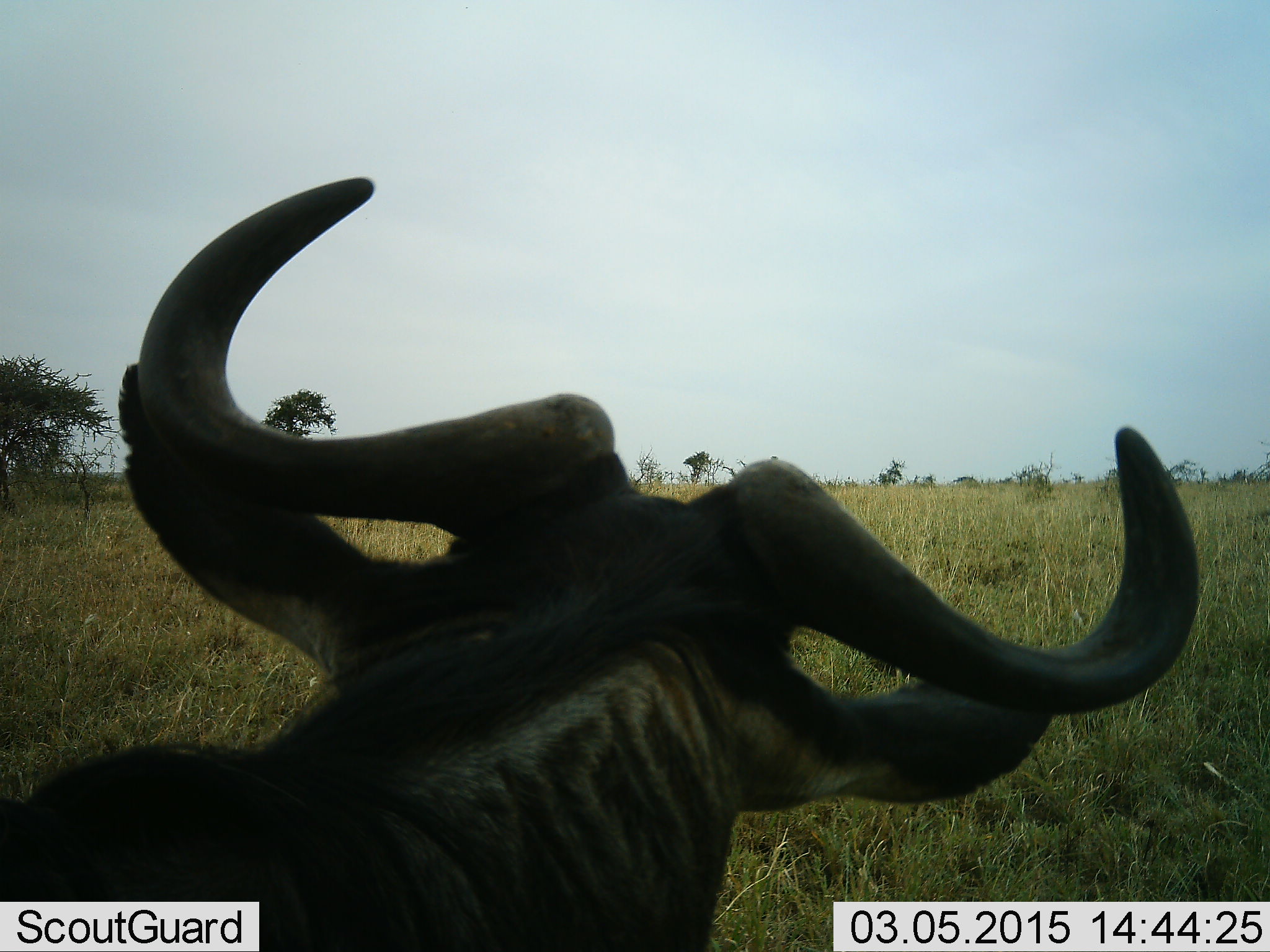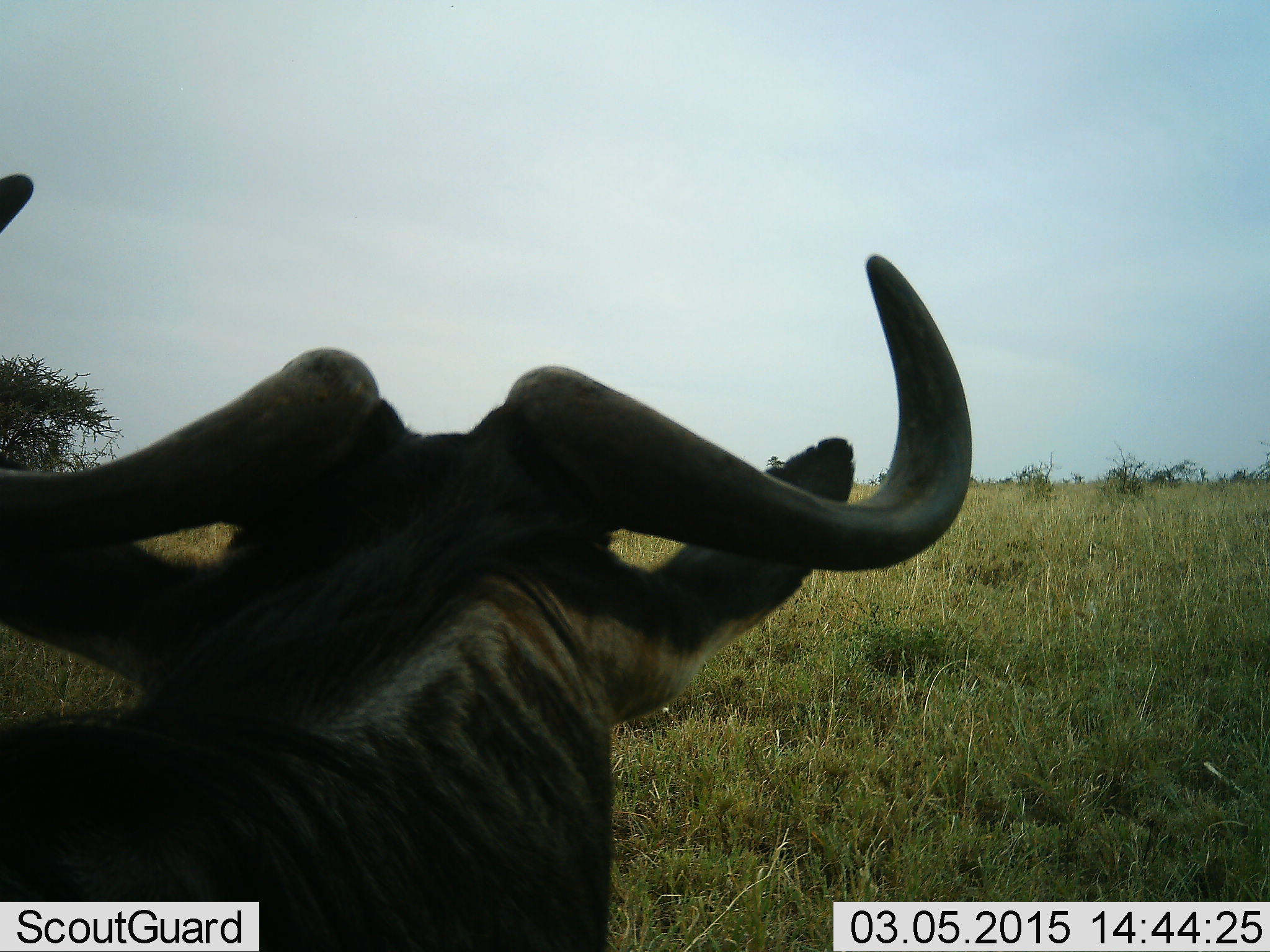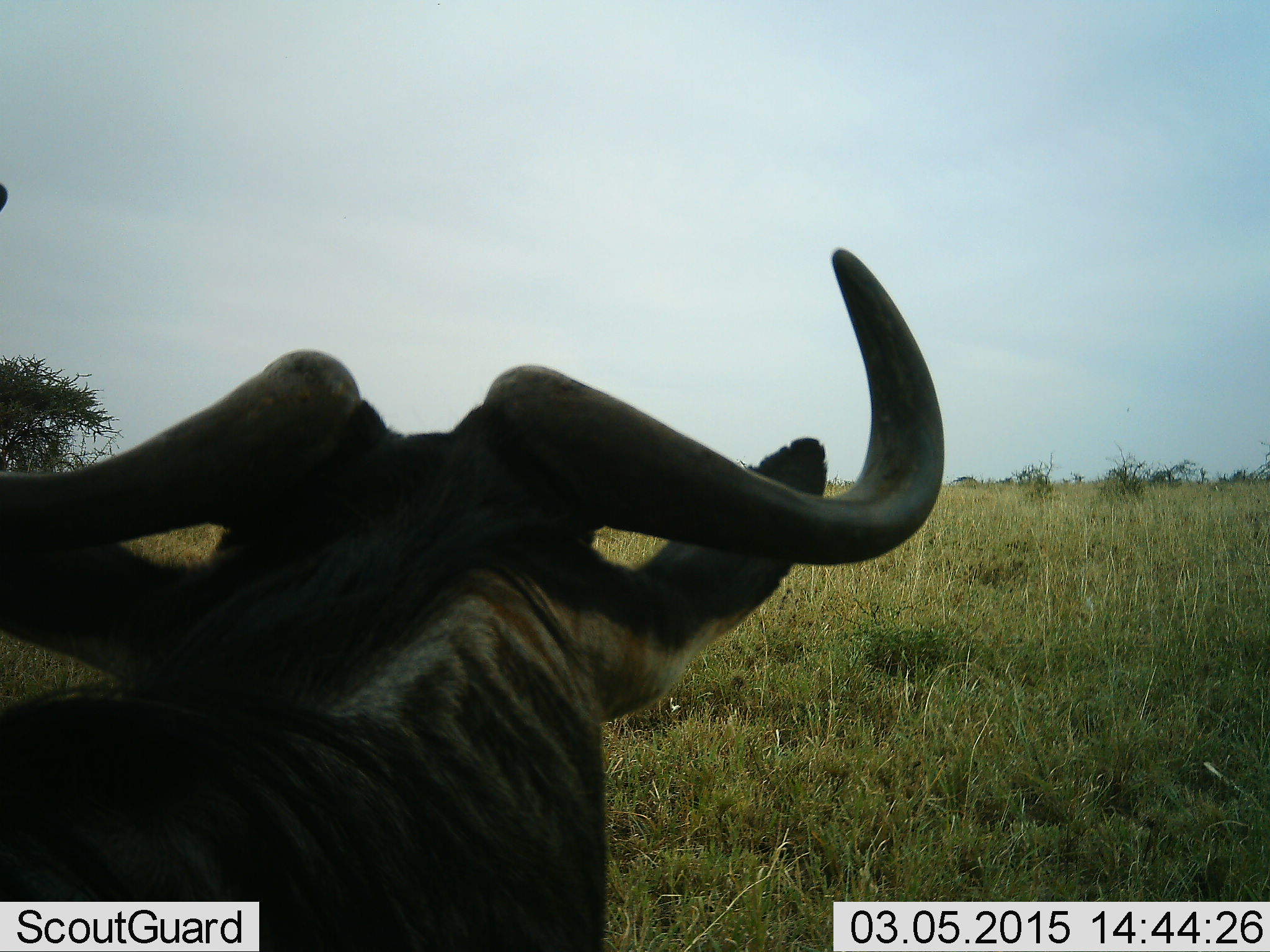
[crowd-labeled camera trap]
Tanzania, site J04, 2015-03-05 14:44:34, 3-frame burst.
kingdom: Animalia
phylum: Chordata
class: Mammalia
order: Artiodactyla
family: Bovidae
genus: Connochaetes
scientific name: Connochaetes taurinus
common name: blue wildebeest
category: wildebeest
Wildebeest (blue wildebeest) (Connochaetes taurinus), count 1. Behavior (volunteer vote fractions): standing 70%, resting 20%, moving 10%, interacting 0%. Young present (vote fraction): 0%. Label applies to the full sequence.